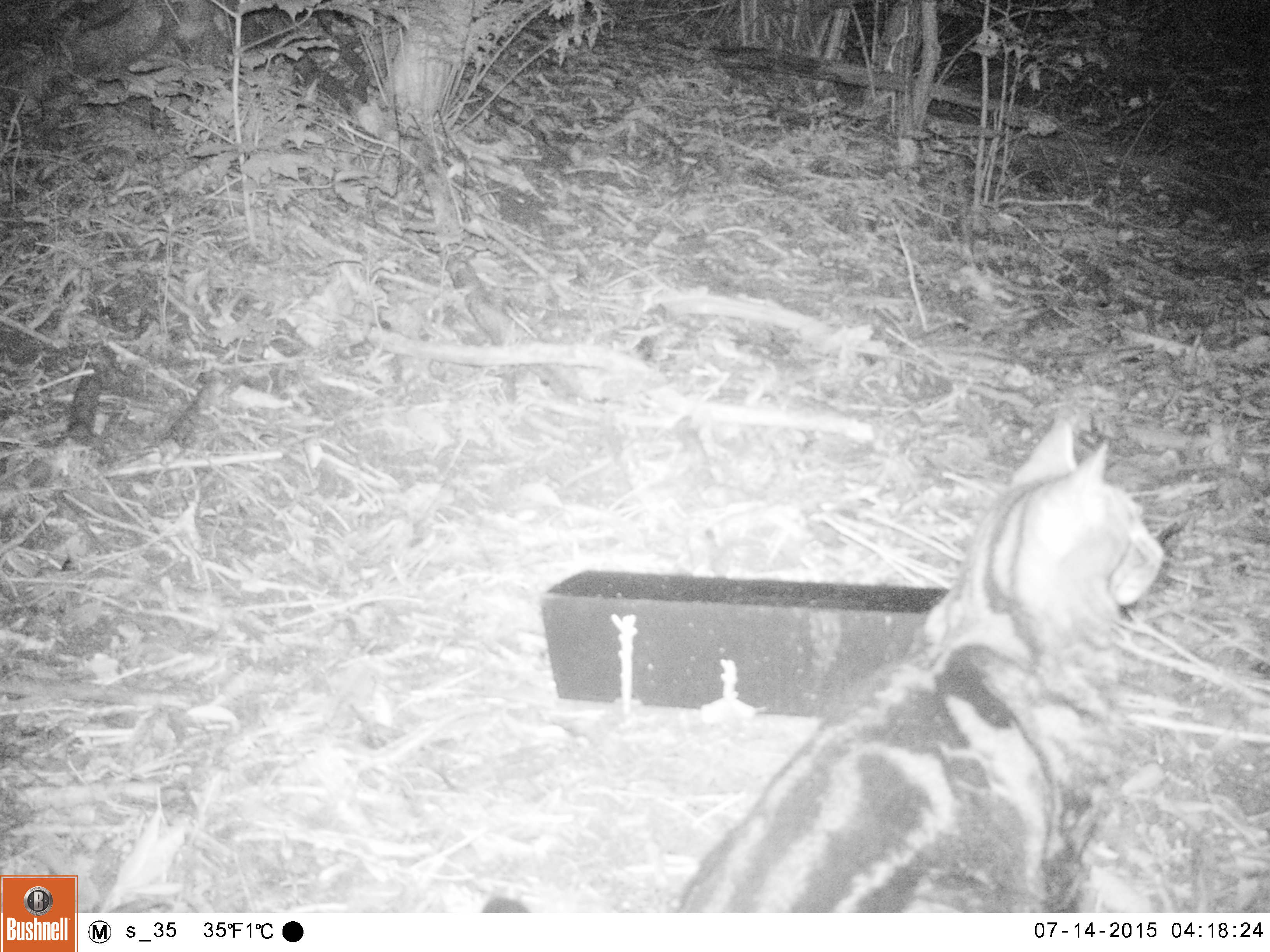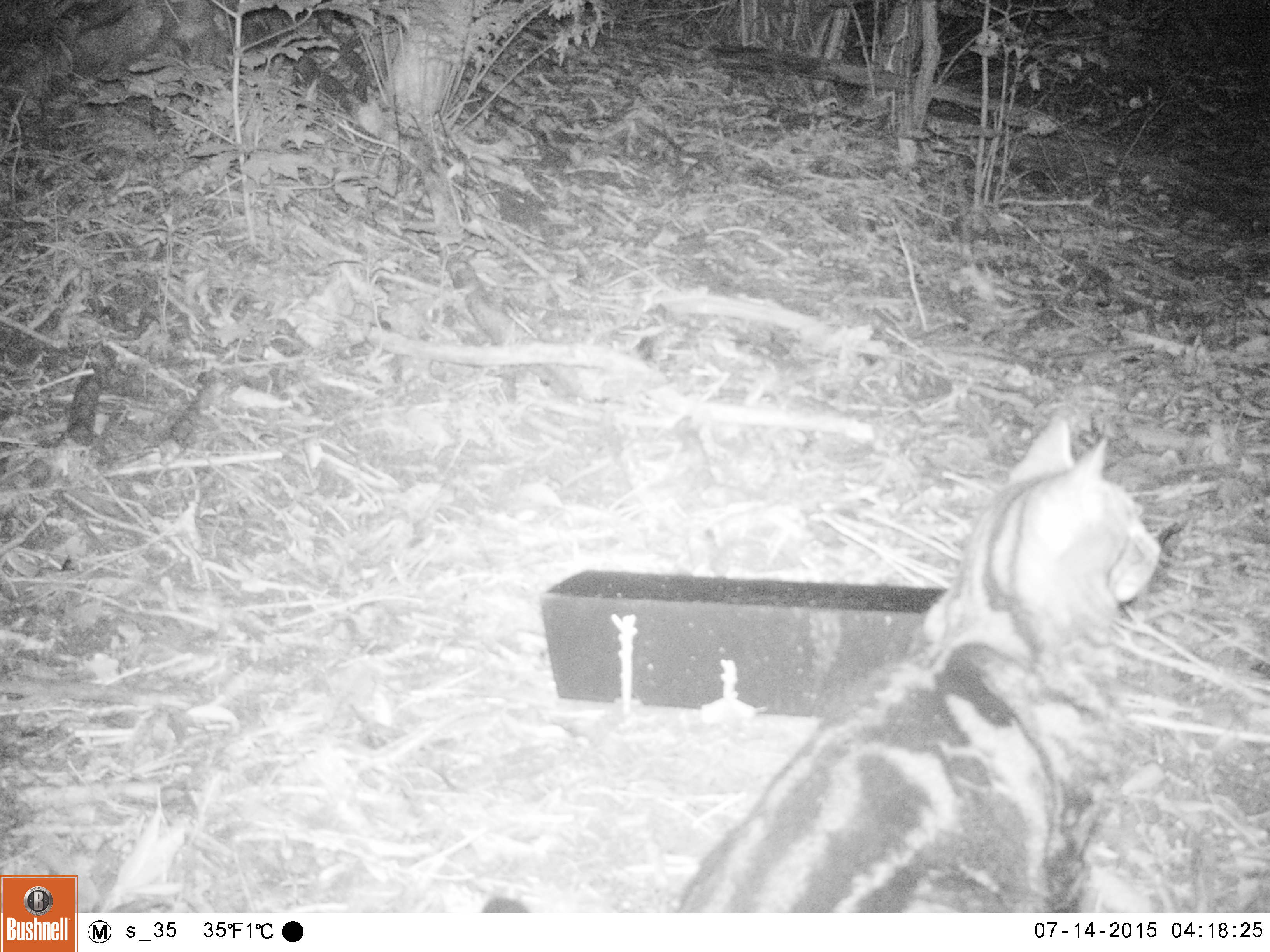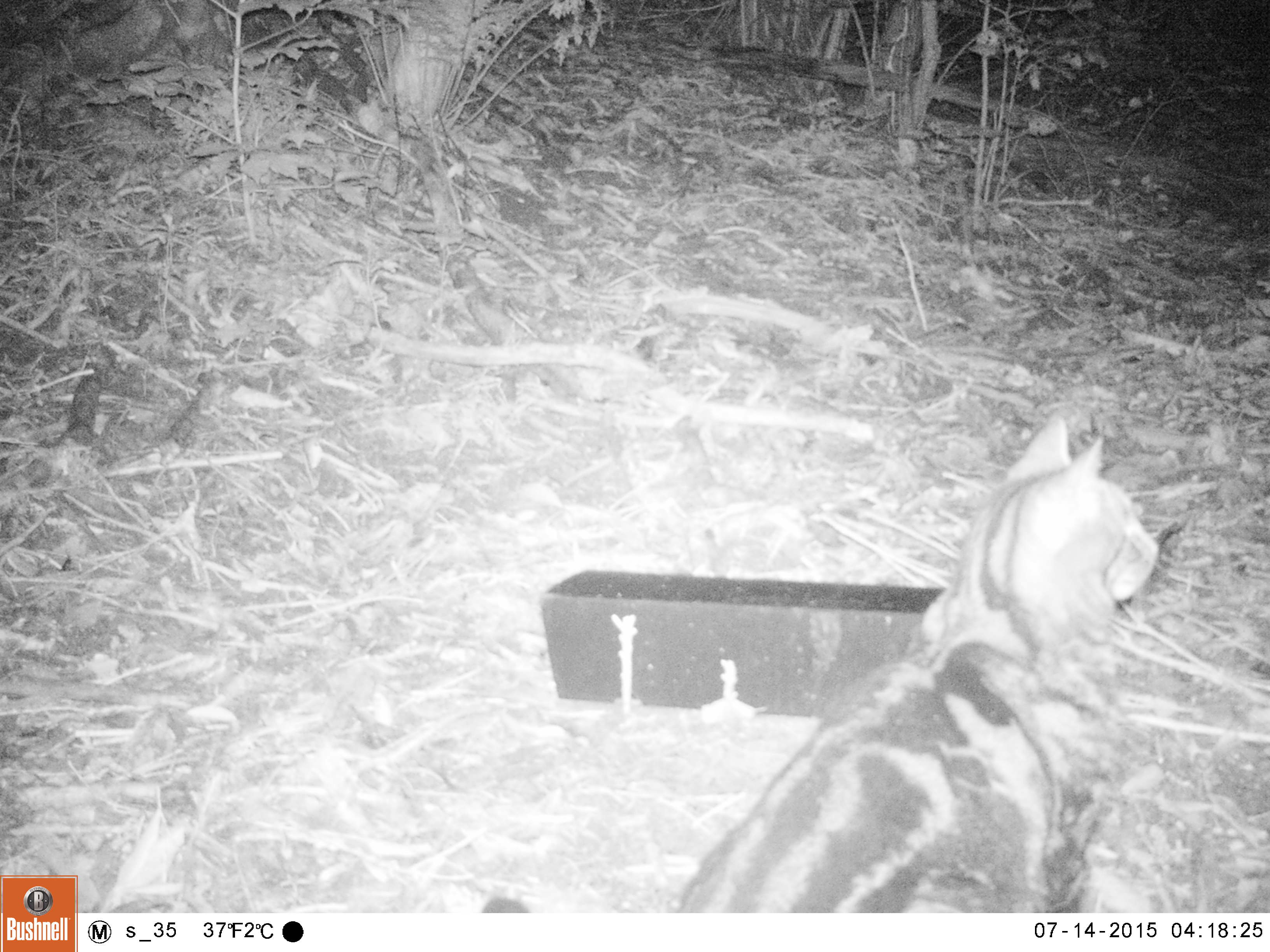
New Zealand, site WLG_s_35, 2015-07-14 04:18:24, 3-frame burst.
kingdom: Animalia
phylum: Chordata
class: Mammalia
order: Carnivora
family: Felidae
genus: Felis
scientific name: Felis catus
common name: domestic cat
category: cat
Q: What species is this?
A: Cat (domestic cat) (Felis catus).